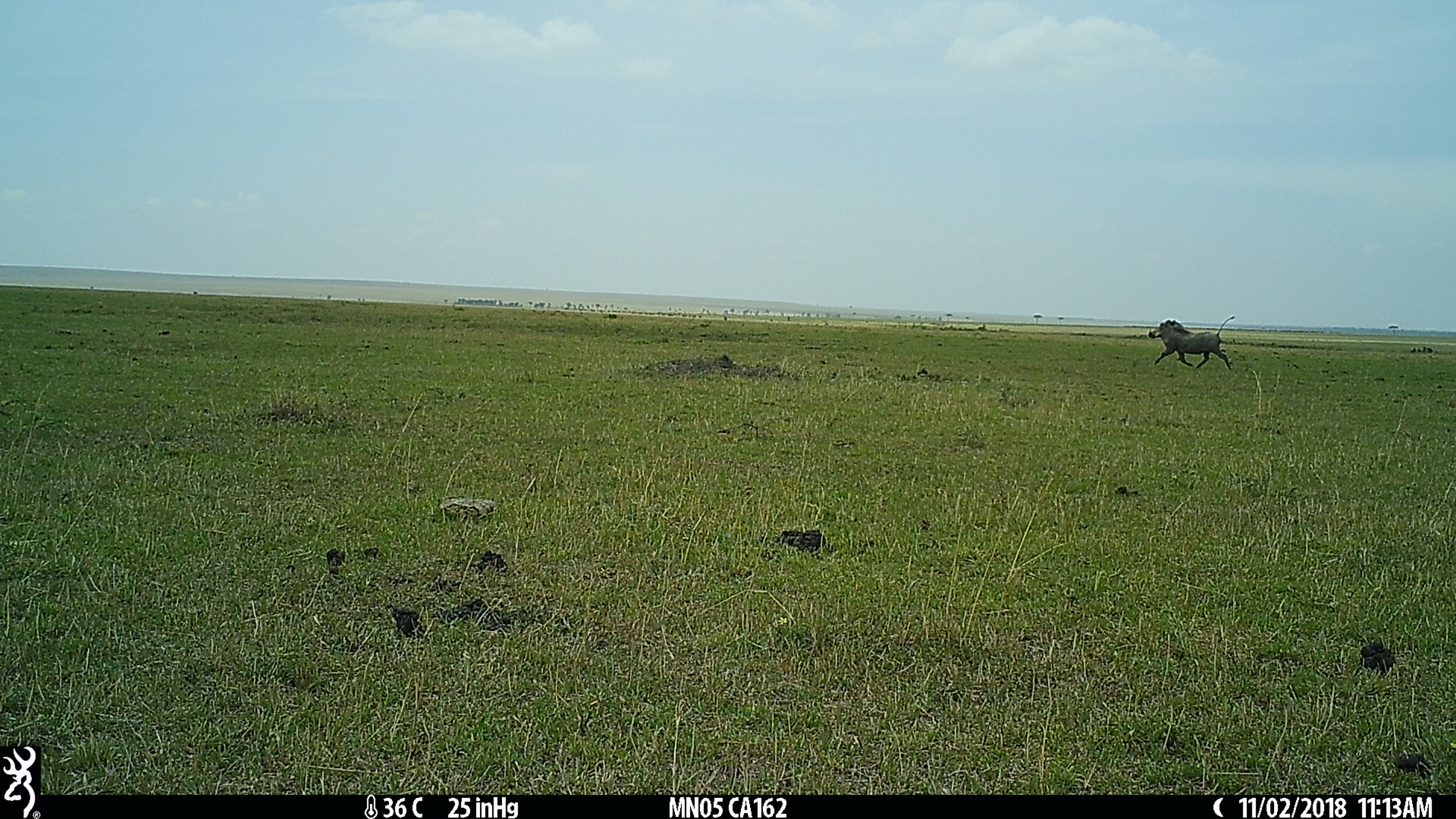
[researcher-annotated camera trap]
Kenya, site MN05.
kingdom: Animalia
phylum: Chordata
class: Mammalia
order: Artiodactyla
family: Suidae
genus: Phacochoerus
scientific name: Phacochoerus africanus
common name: common warthog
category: warthog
Warthog (common warthog) (Phacochoerus africanus).